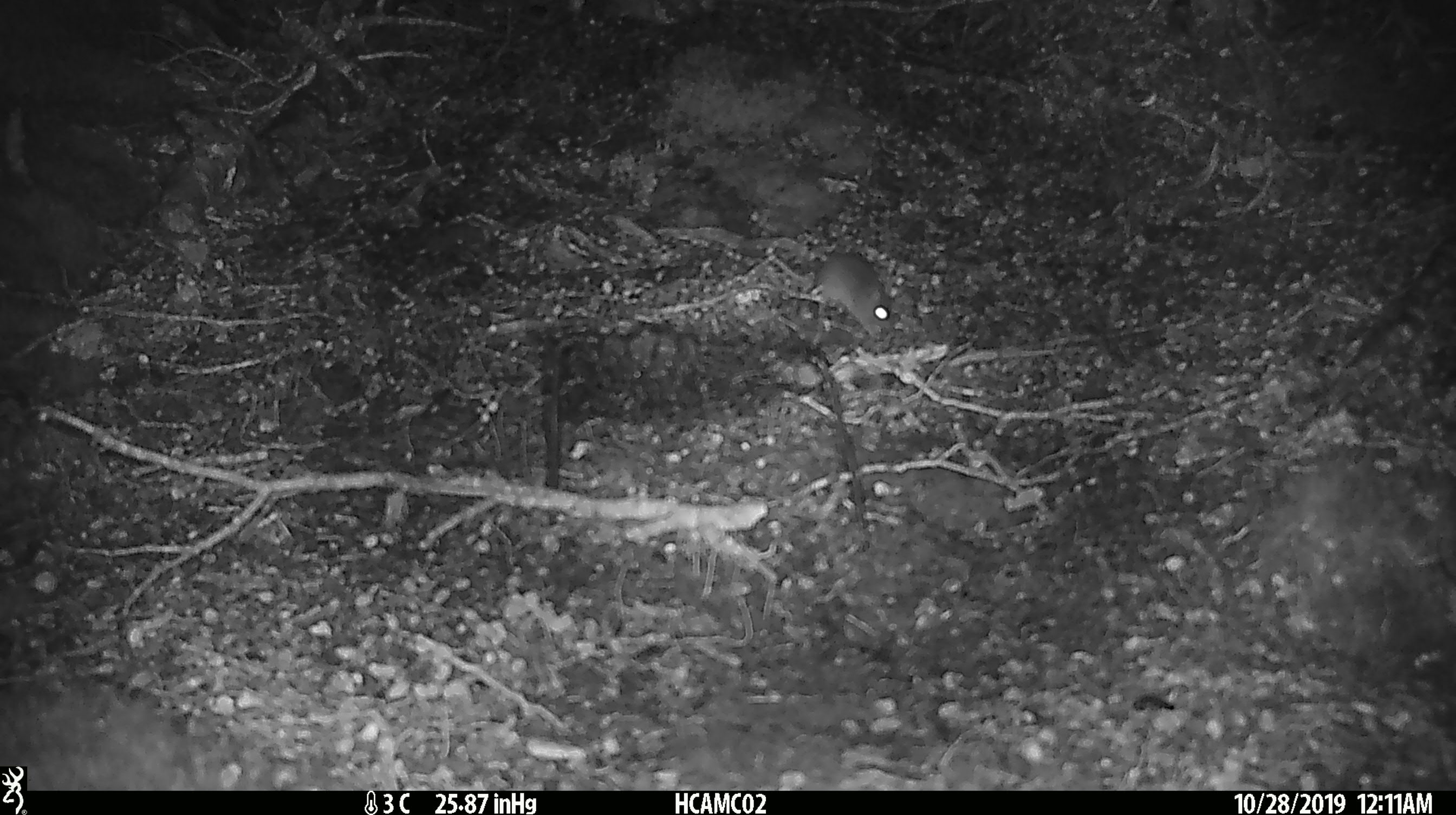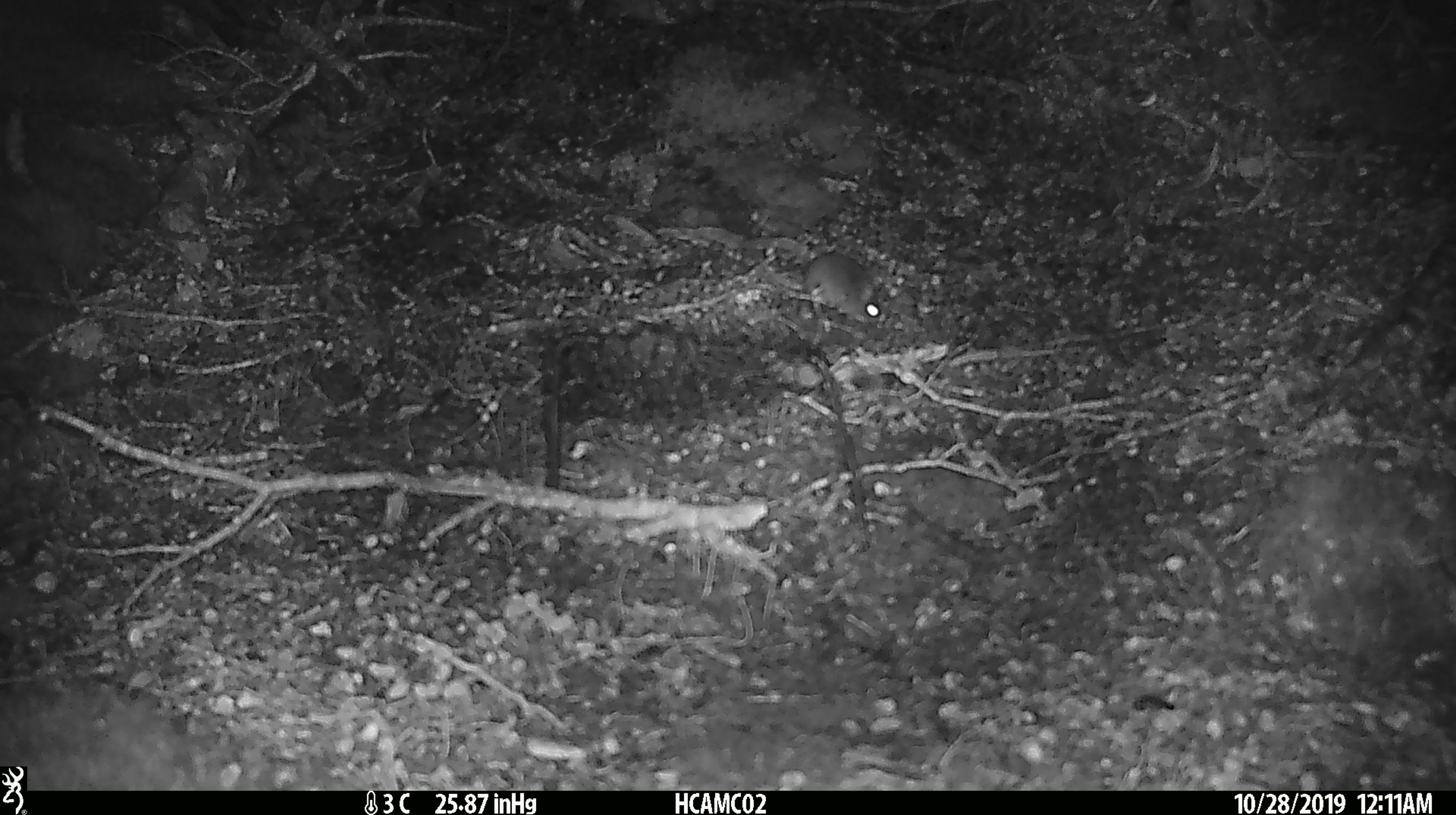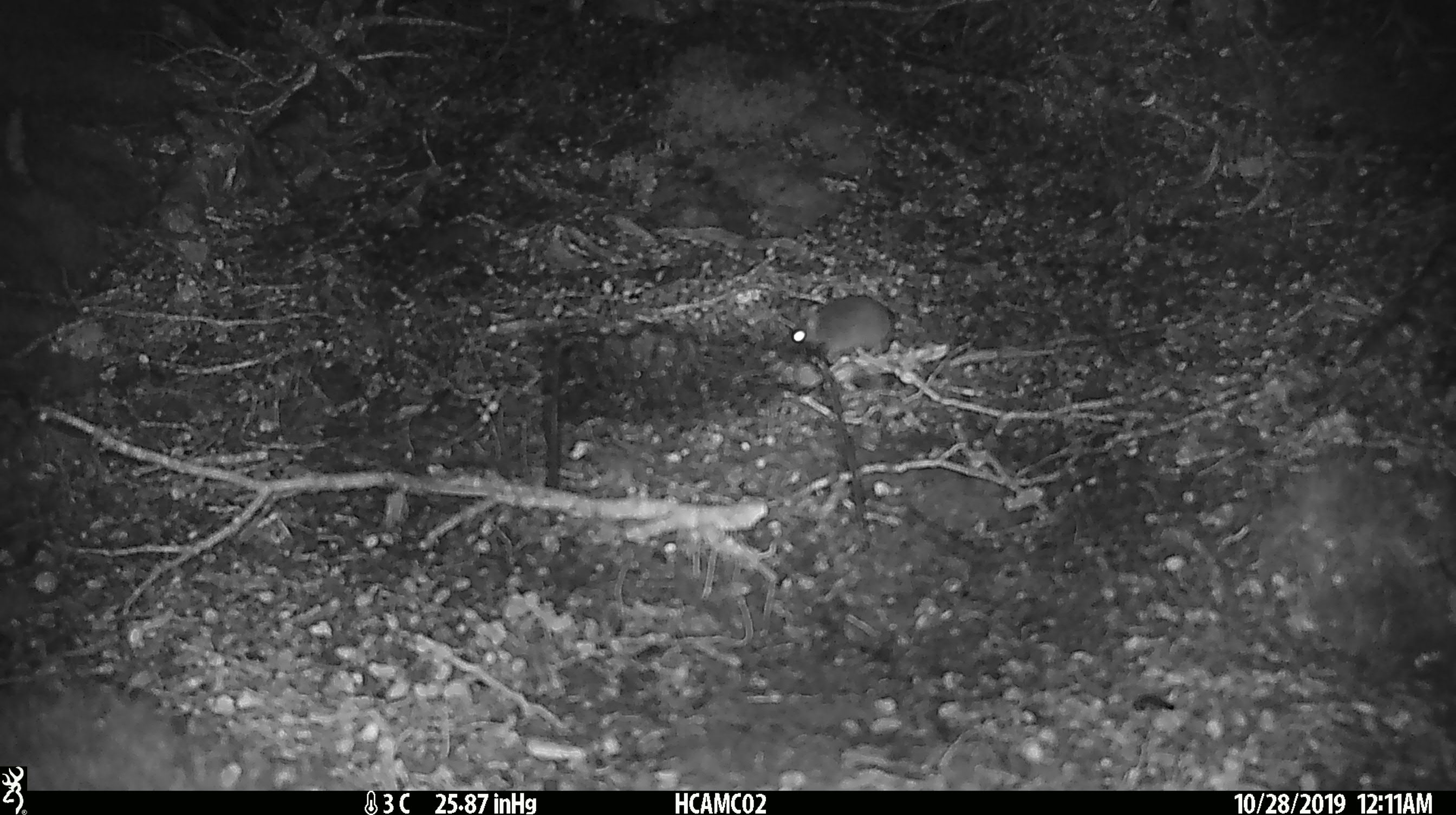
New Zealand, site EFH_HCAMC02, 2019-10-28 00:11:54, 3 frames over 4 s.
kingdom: Animalia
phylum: Chordata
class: Mammalia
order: Rodentia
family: Muridae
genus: Mus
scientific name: Mus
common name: mouse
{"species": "mouse (Mus)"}